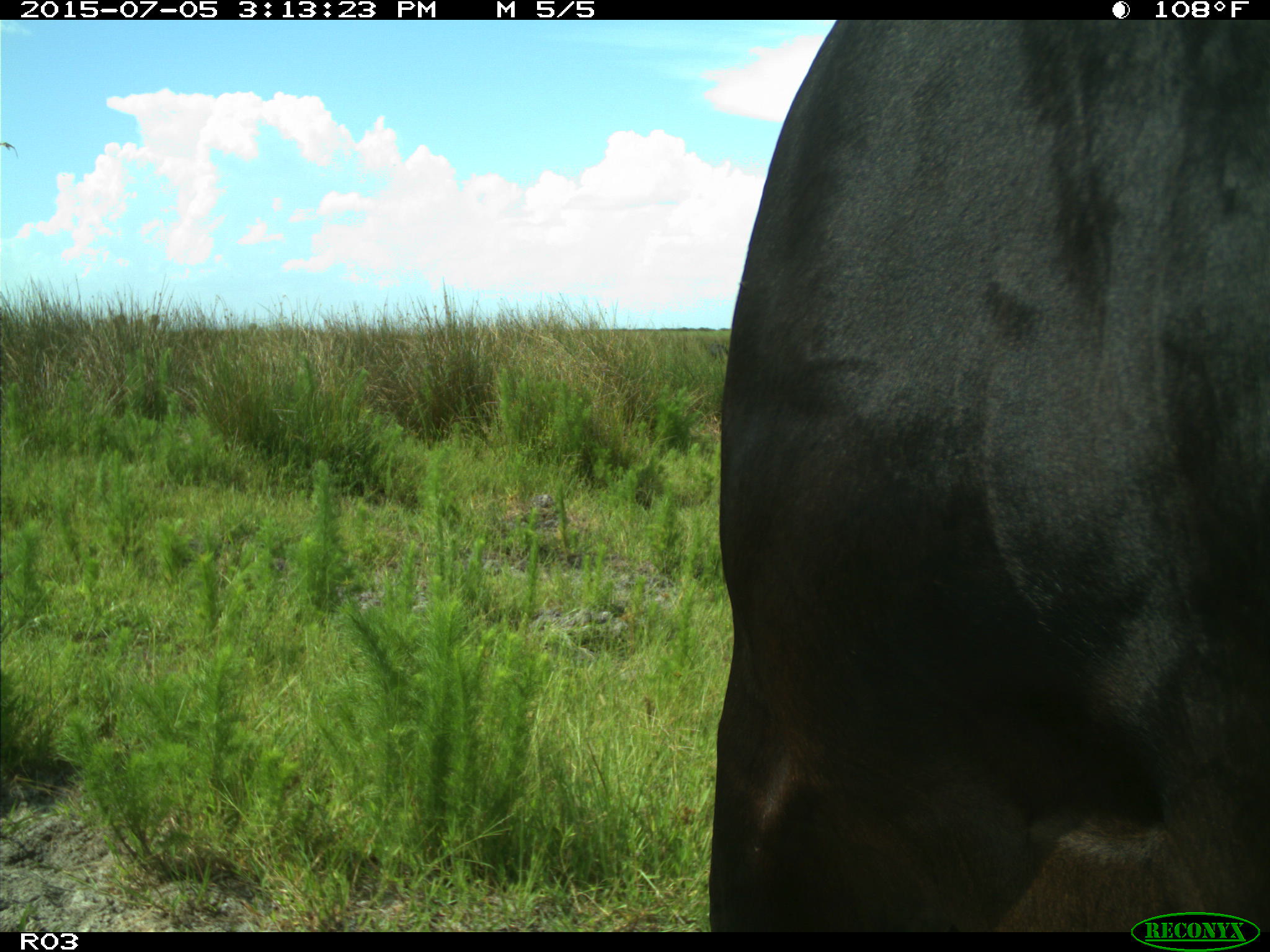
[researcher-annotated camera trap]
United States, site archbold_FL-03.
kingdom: Animalia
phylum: Chordata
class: Mammalia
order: Artiodactyla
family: Bovidae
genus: Bos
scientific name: Bos taurus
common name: domestic cow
Bos taurus (domestic cow).